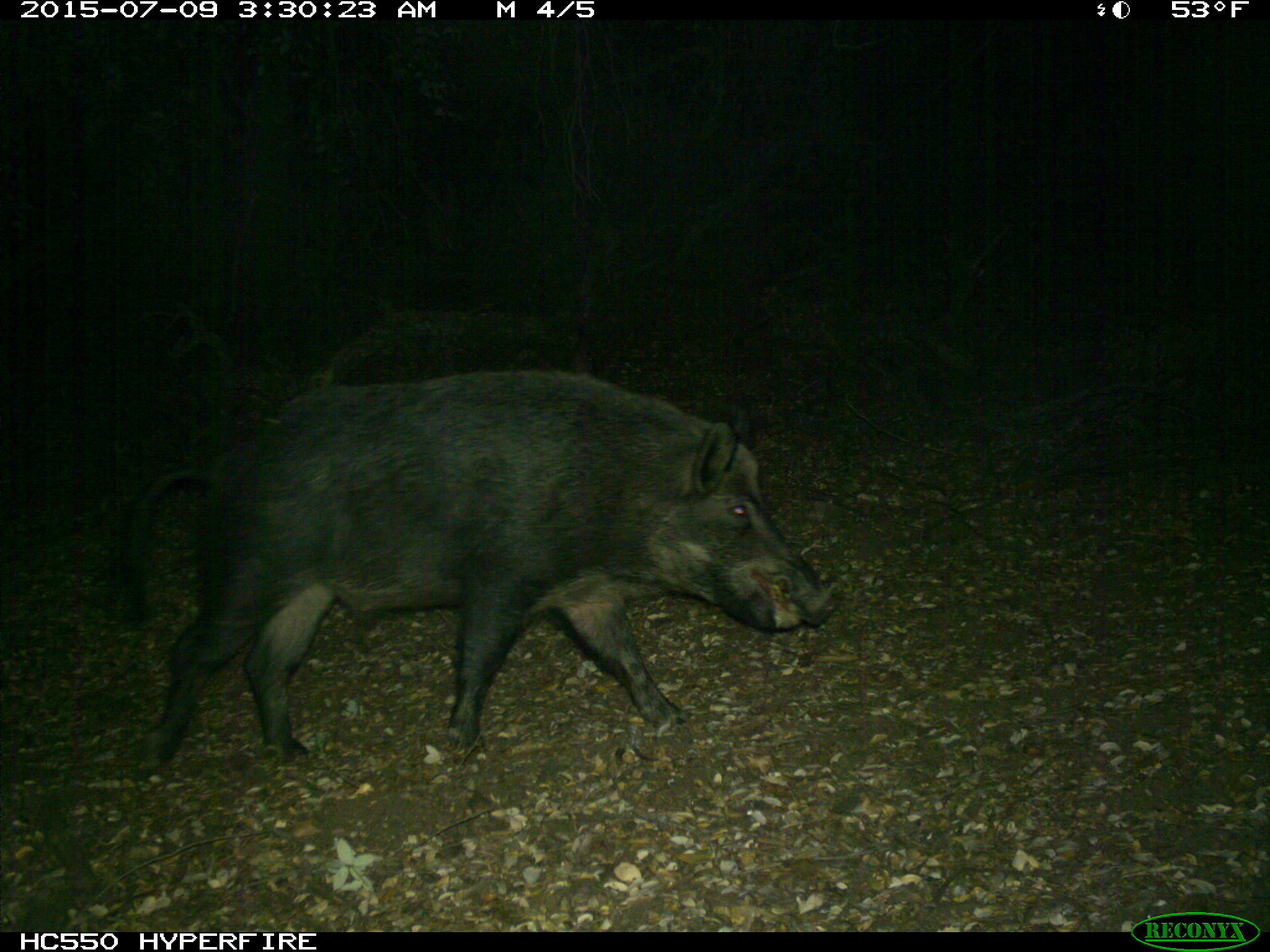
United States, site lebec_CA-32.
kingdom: Animalia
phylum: Chordata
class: Mammalia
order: Artiodactyla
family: Suidae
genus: Sus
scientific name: Sus scrofa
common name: wild boar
Sus scrofa (wild boar).